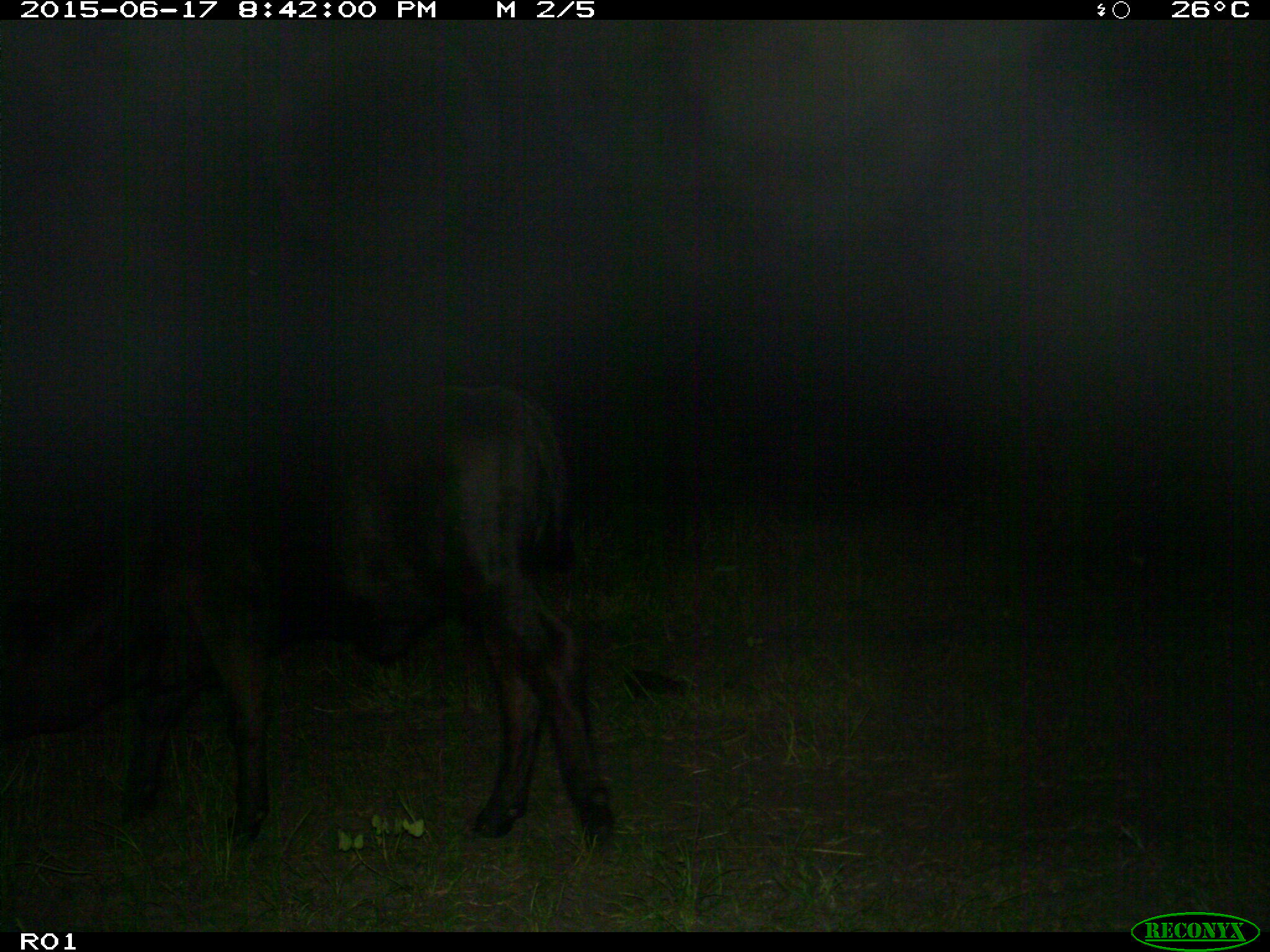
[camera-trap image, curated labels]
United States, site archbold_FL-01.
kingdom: Animalia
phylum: Chordata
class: Mammalia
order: Artiodactyla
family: Bovidae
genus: Bos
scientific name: Bos taurus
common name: domestic cow